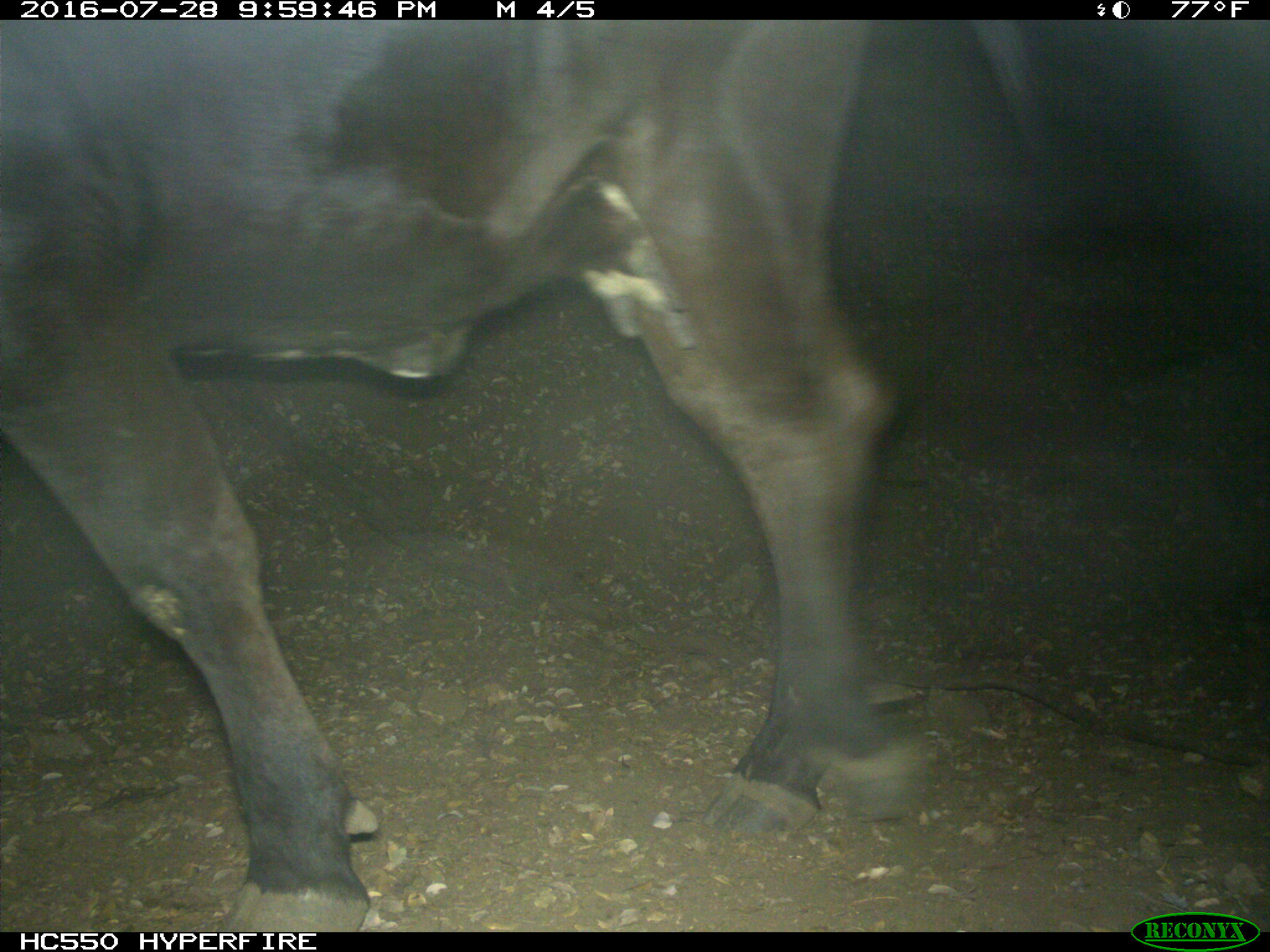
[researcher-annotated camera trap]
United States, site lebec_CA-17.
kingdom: Animalia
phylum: Chordata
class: Mammalia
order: Artiodactyla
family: Bovidae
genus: Bos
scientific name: Bos taurus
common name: domestic cow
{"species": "Bos taurus (domestic cow)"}